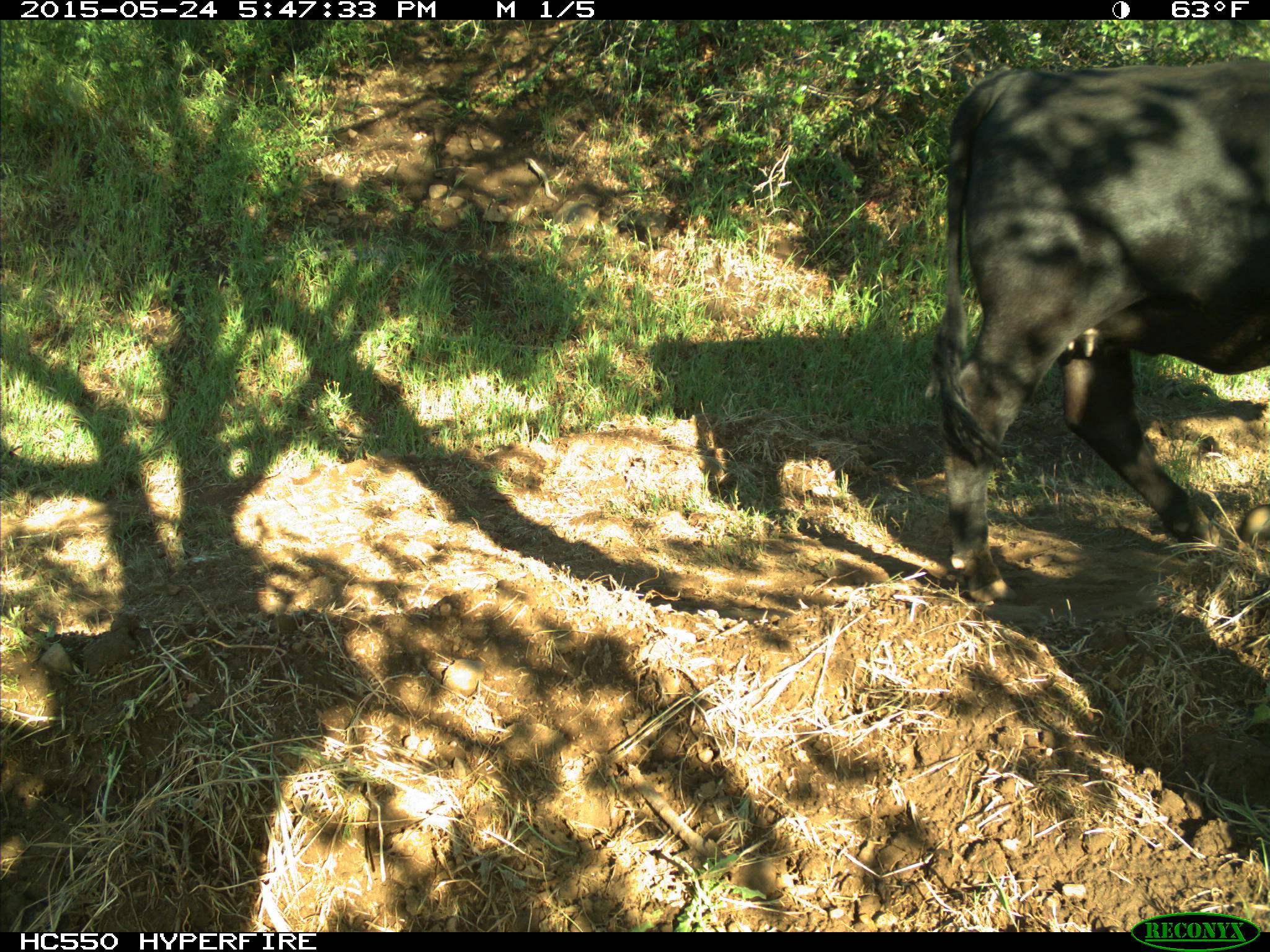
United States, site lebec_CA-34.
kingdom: Animalia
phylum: Chordata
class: Mammalia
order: Artiodactyla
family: Bovidae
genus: Bos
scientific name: Bos taurus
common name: domestic cow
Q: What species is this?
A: Bos taurus (domestic cow).